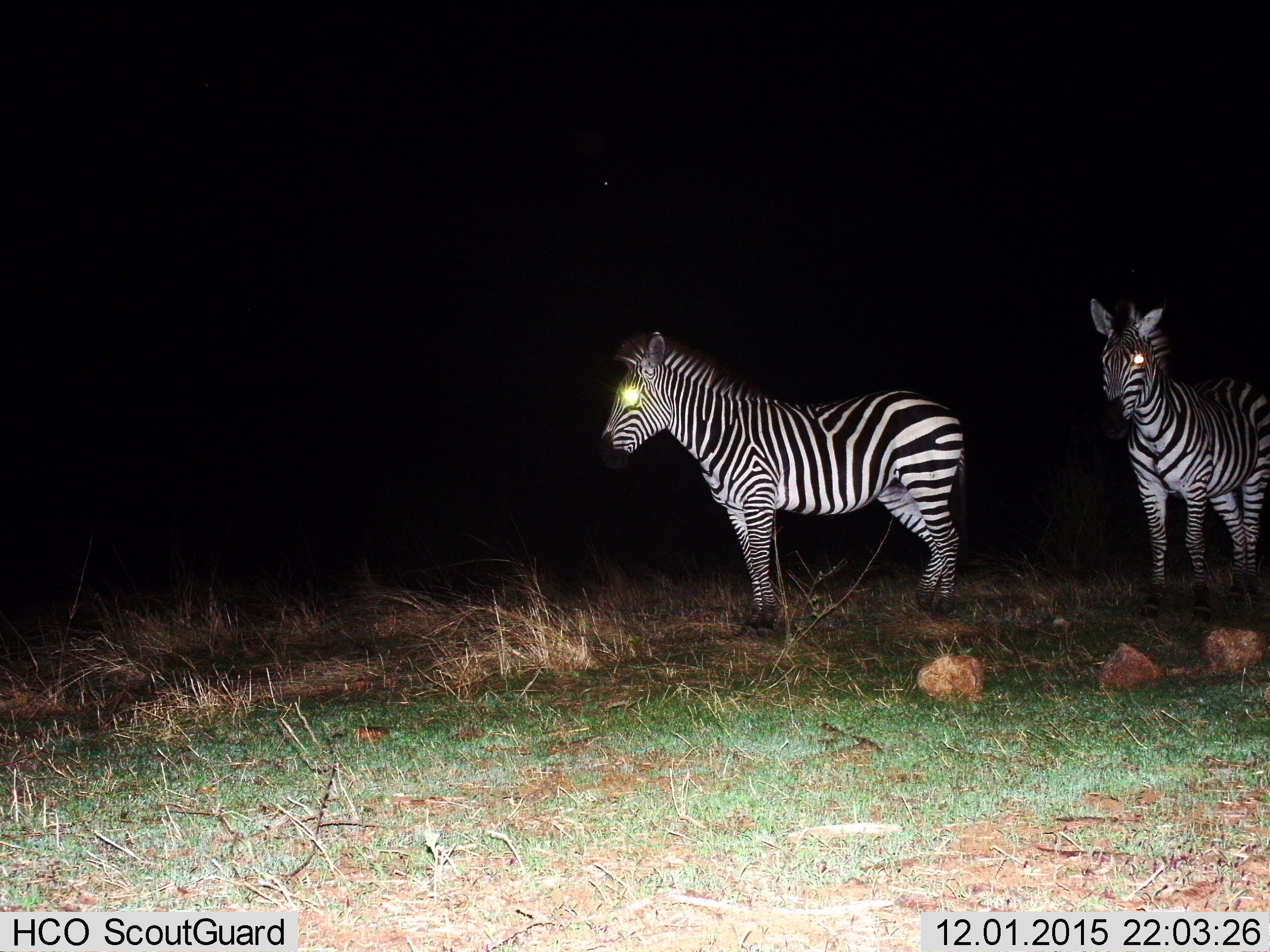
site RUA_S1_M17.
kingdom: Animalia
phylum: Chordata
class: Mammalia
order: Perissodactyla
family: Equidae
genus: Equus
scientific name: Equus quagga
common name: plains zebra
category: zebraplains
Zebraplains (plains zebra) (Equus quagga), count 2. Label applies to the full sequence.